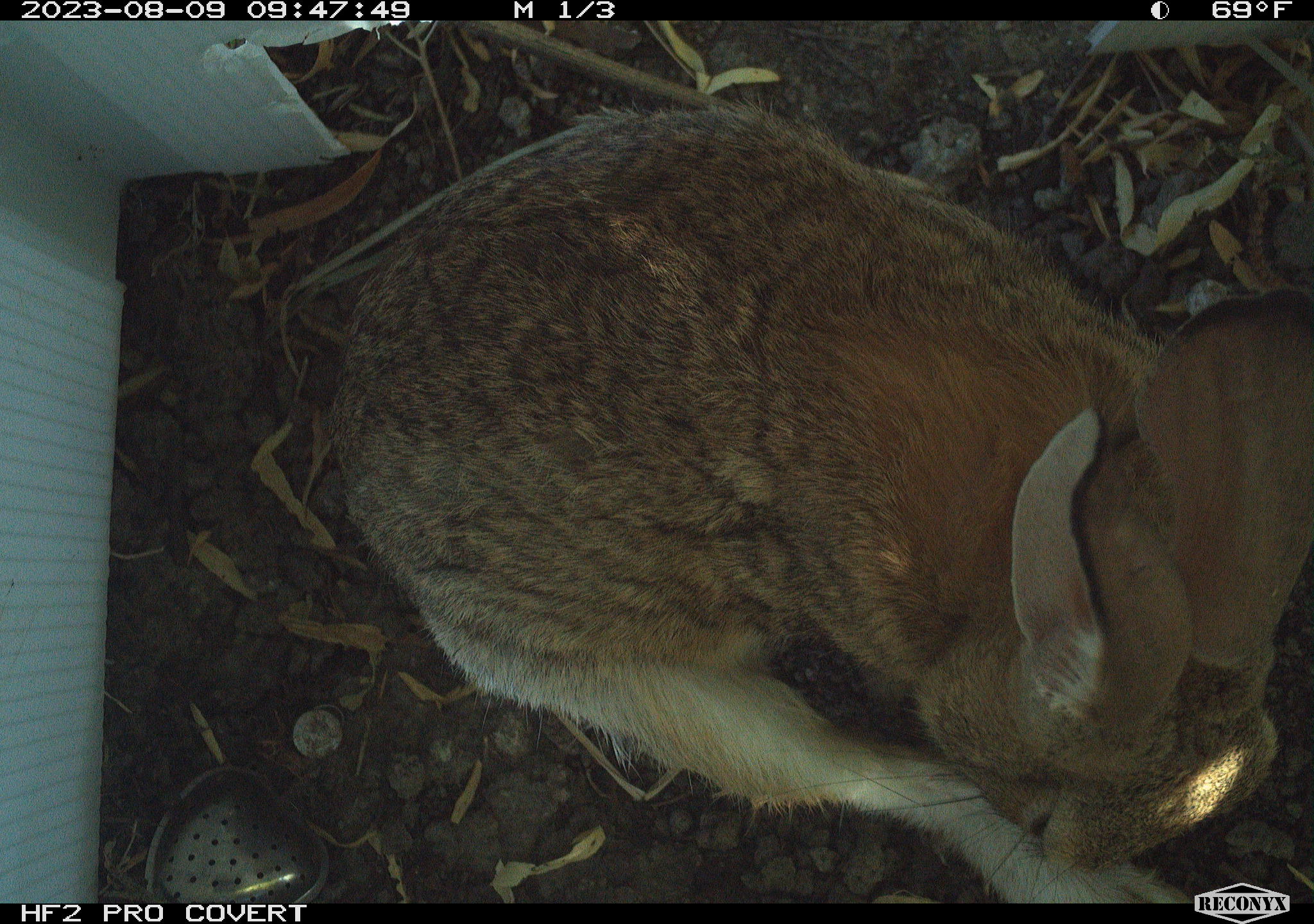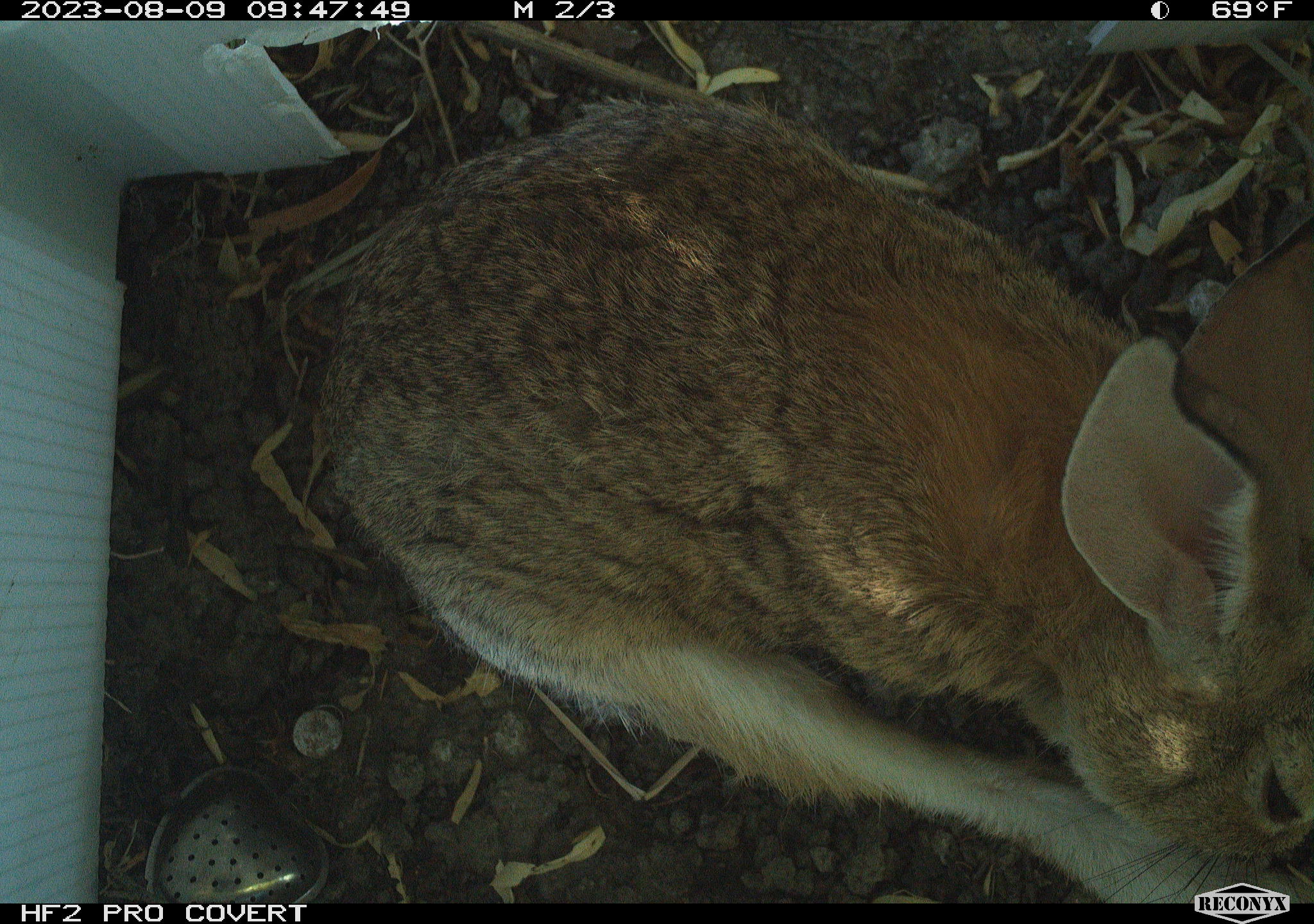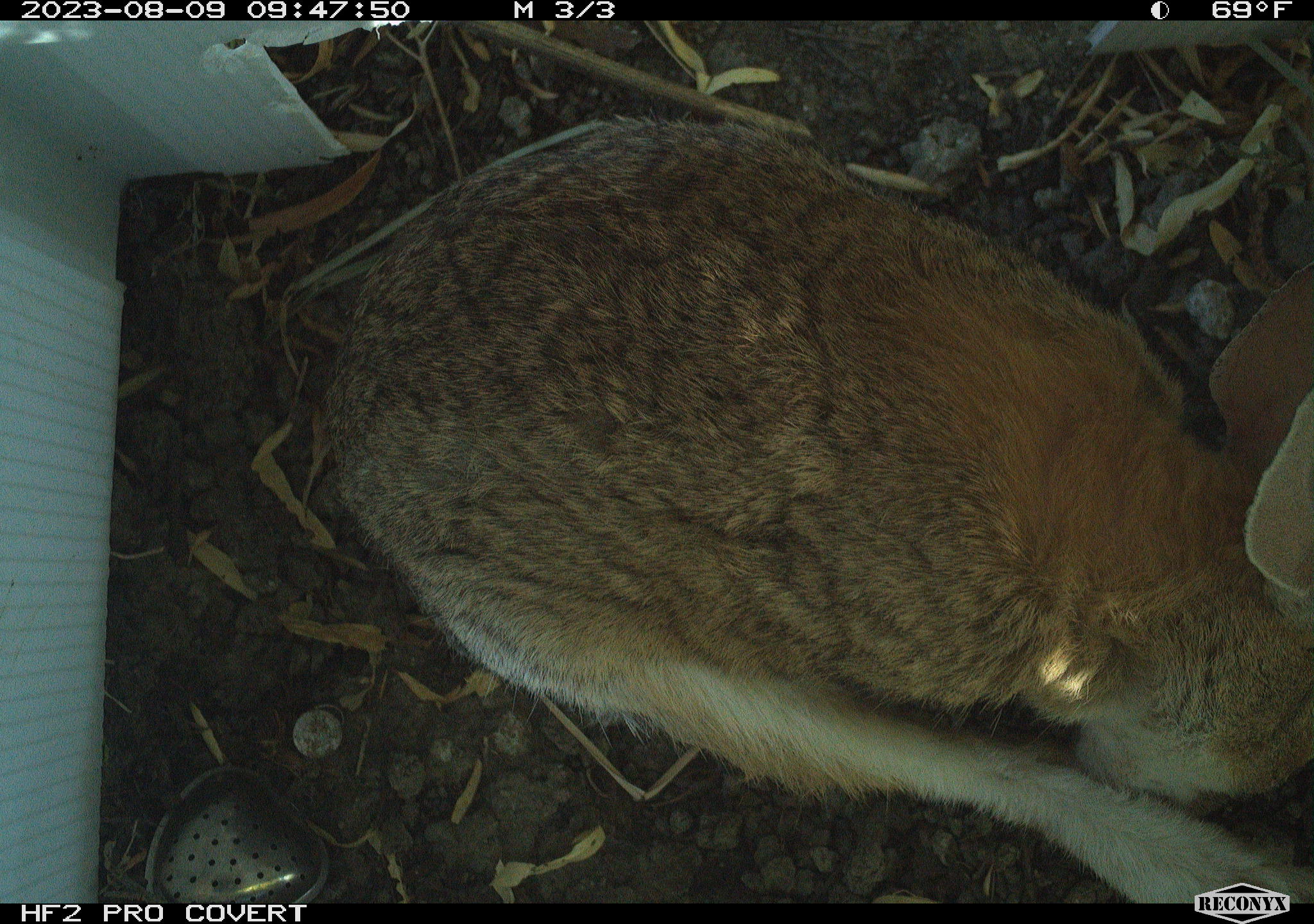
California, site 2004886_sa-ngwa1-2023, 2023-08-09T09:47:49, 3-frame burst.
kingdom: Animalia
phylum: Chordata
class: Mammalia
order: Lagomorpha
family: Leporidae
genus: Sylvilagus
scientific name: Sylvilagus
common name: cottontail rabbits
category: sylvilagus species